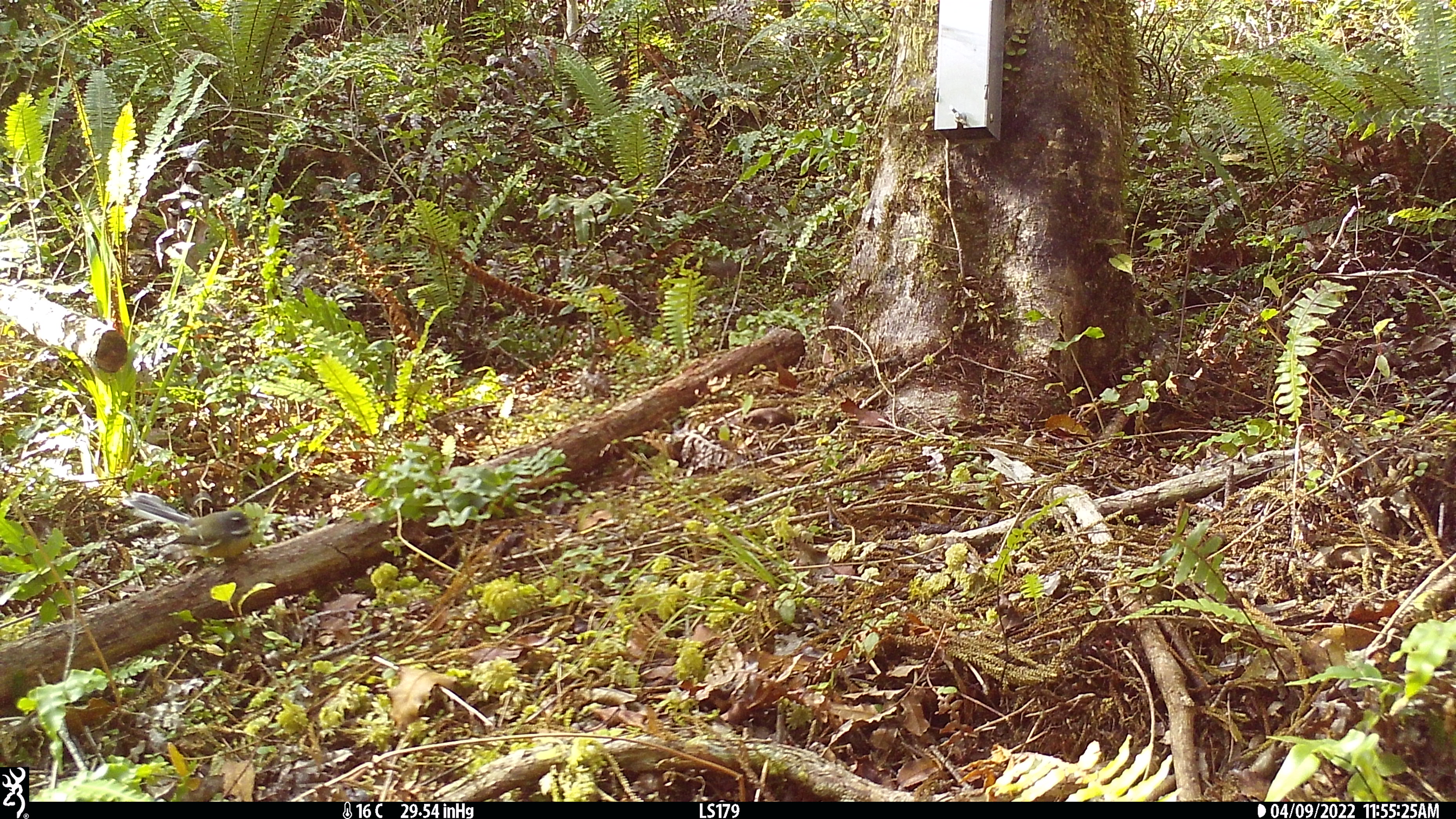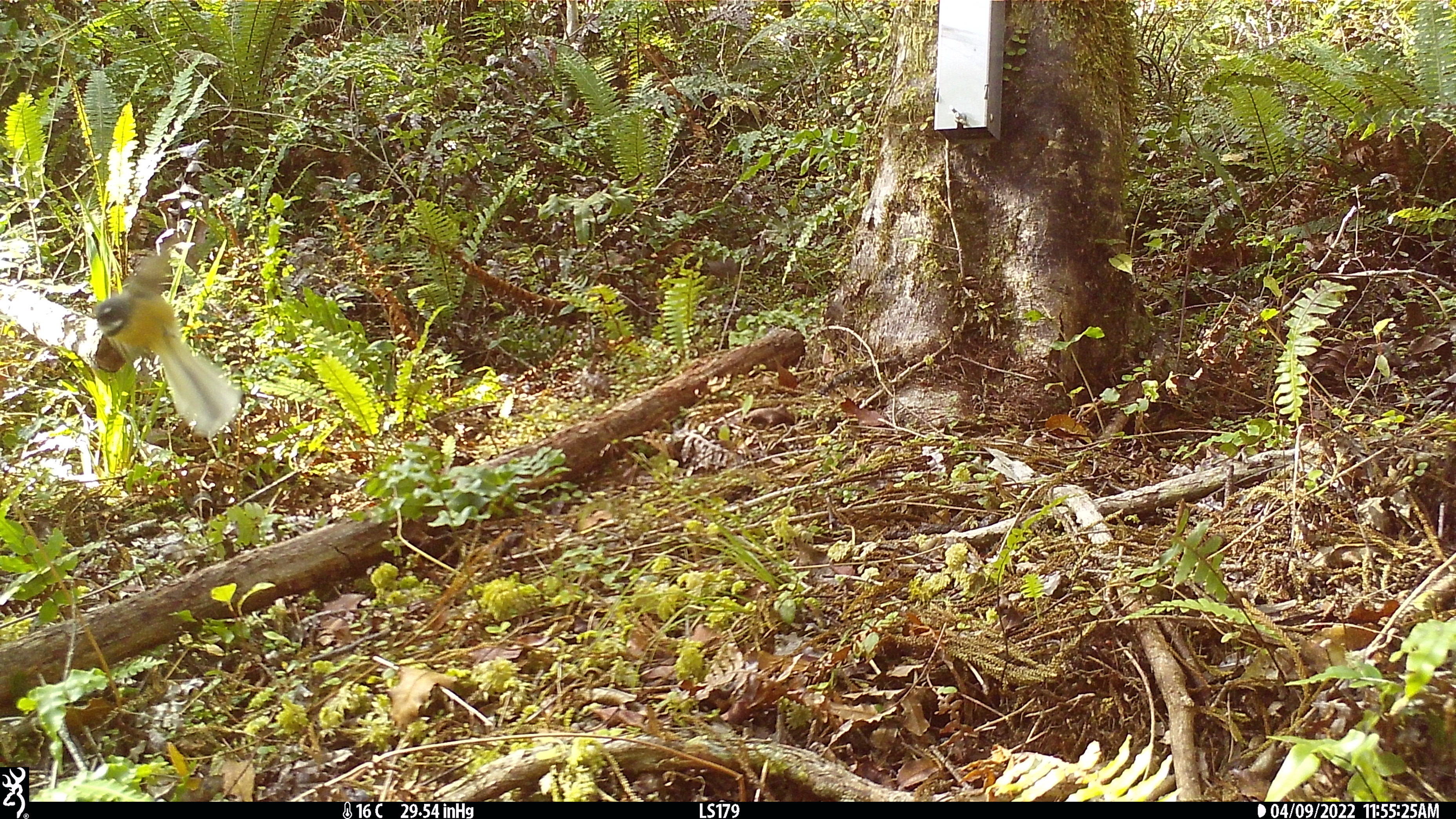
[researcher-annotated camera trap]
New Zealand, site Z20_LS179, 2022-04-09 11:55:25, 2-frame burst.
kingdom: Animalia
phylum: Chordata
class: Aves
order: Passeriformes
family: Rhipiduridae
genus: Rhipidura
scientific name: Rhipidura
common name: fantails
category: fantail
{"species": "fantail (fantails) (Rhipidura)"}